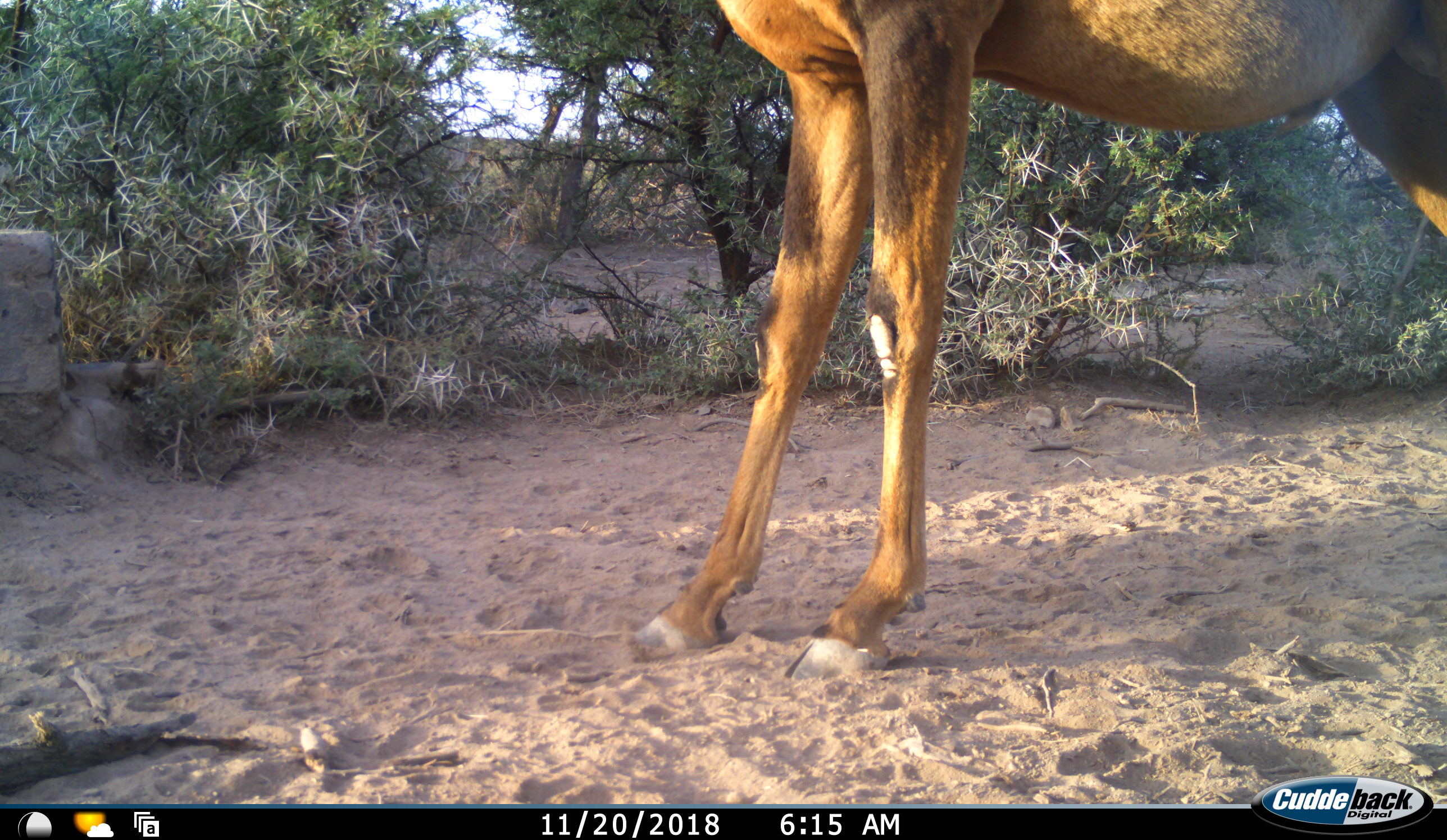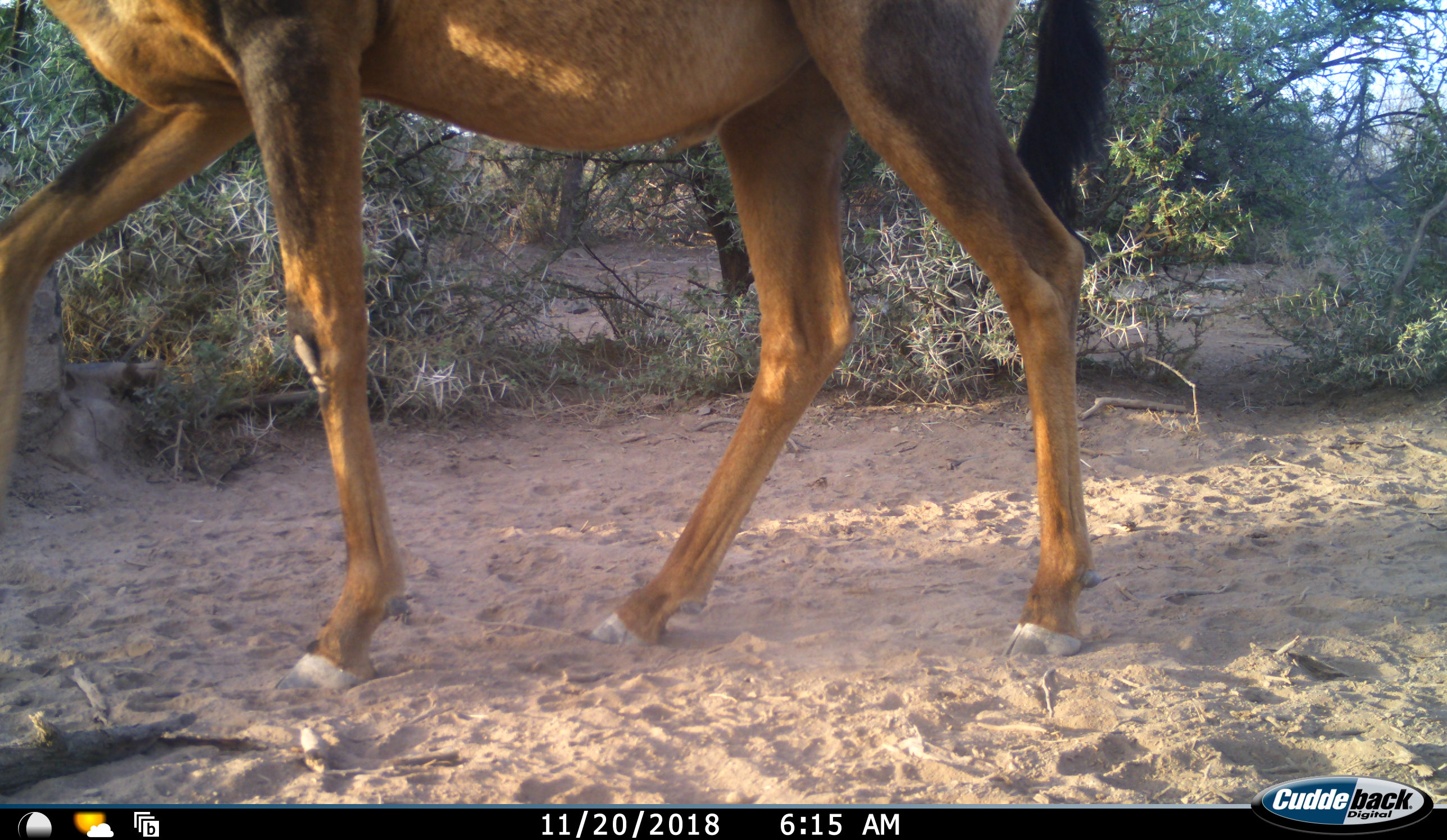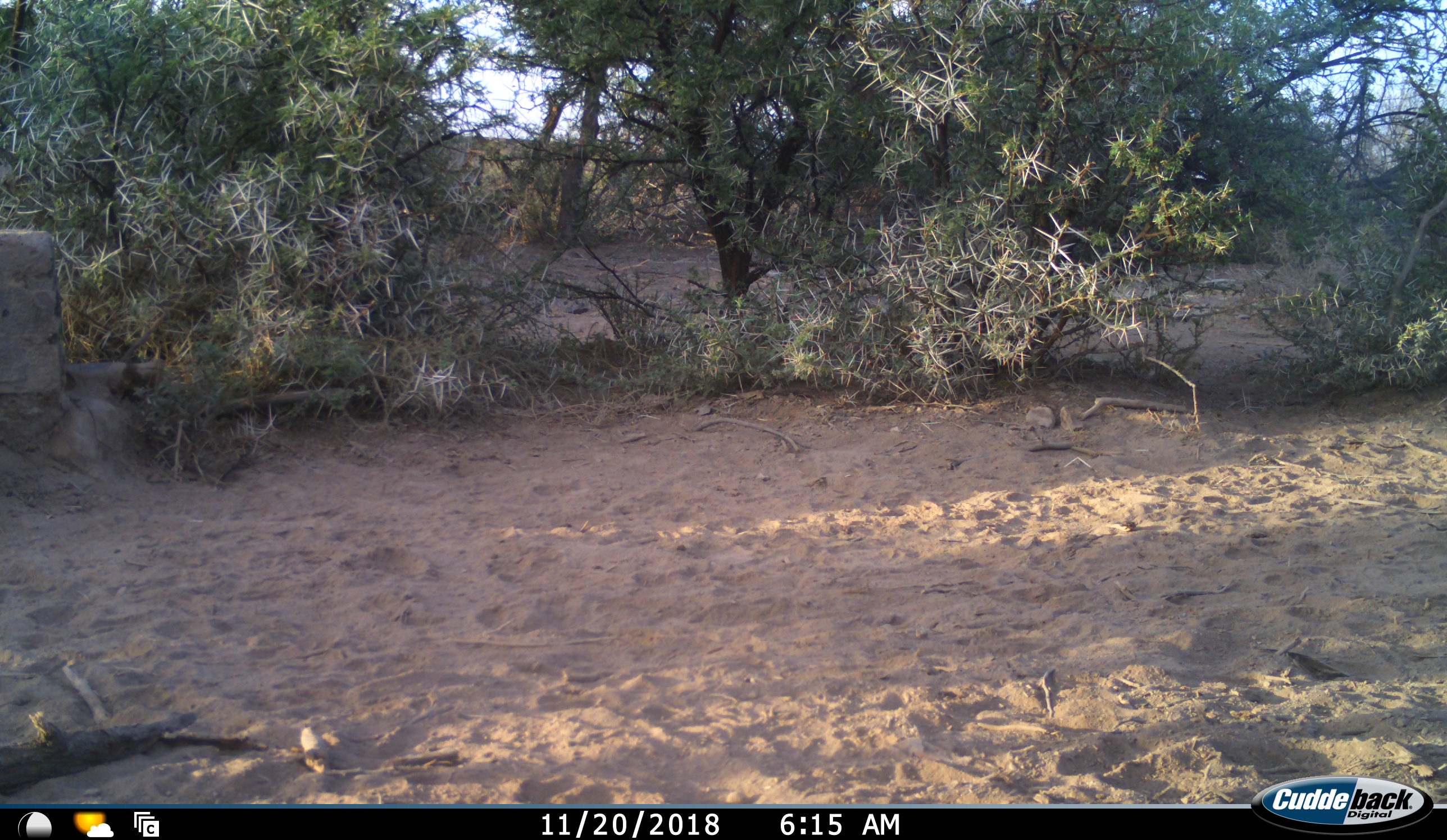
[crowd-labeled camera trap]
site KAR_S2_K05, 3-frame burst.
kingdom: Animalia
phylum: Chordata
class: Mammalia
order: Artiodactyla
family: Bovidae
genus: Alcelaphus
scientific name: Alcelaphus buselaphus caama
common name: red hartebeest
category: hartebeestred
Hartebeestred (red hartebeest) (Alcelaphus buselaphus caama), count 1. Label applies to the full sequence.